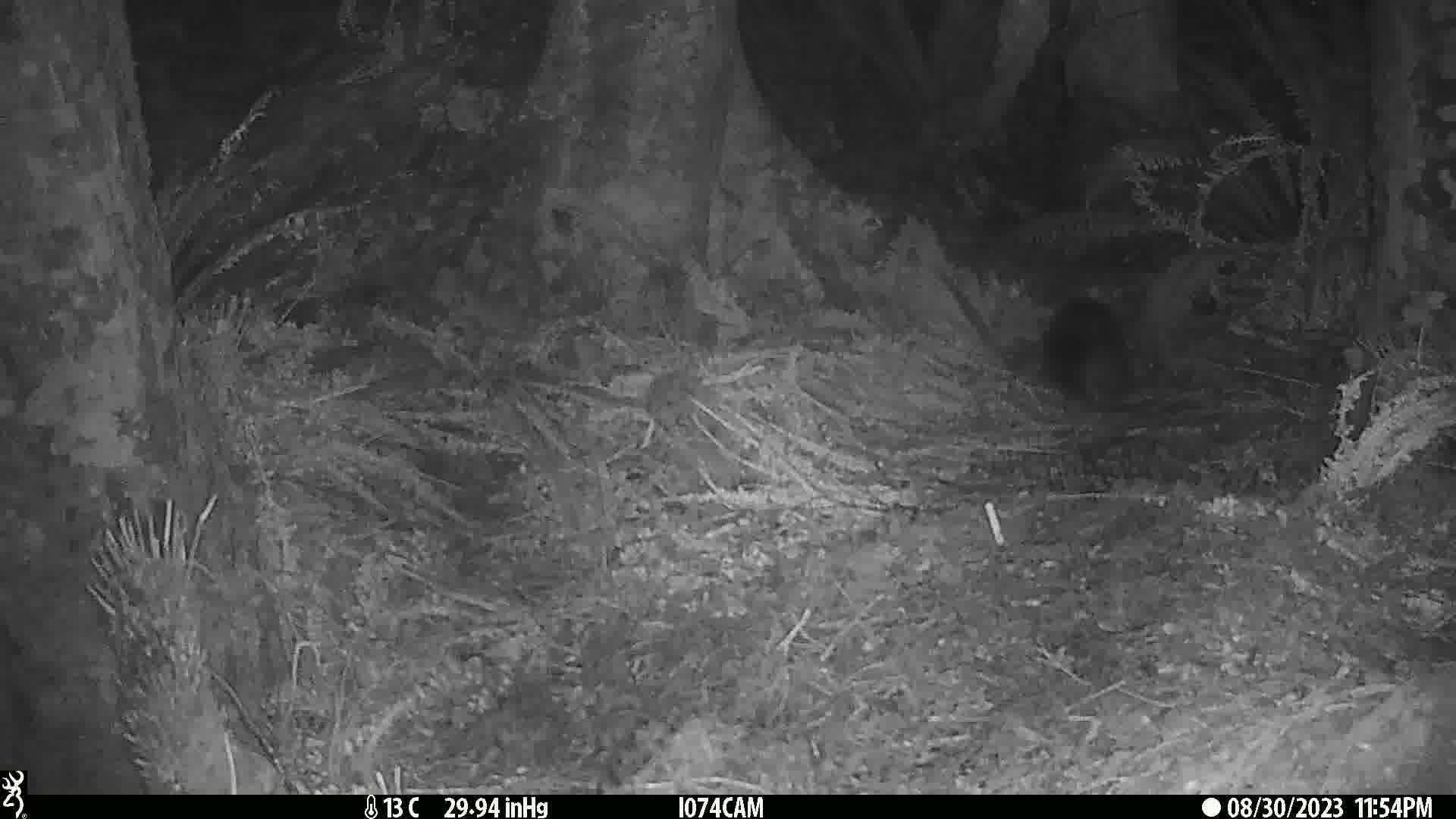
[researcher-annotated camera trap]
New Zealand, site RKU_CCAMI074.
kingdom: Animalia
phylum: Chordata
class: Mammalia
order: Diprotodontia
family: Phalangeridae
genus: Trichosurus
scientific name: Trichosurus vulpecula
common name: common brushtail possum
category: possum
Possum (common brushtail possum) (Trichosurus vulpecula).